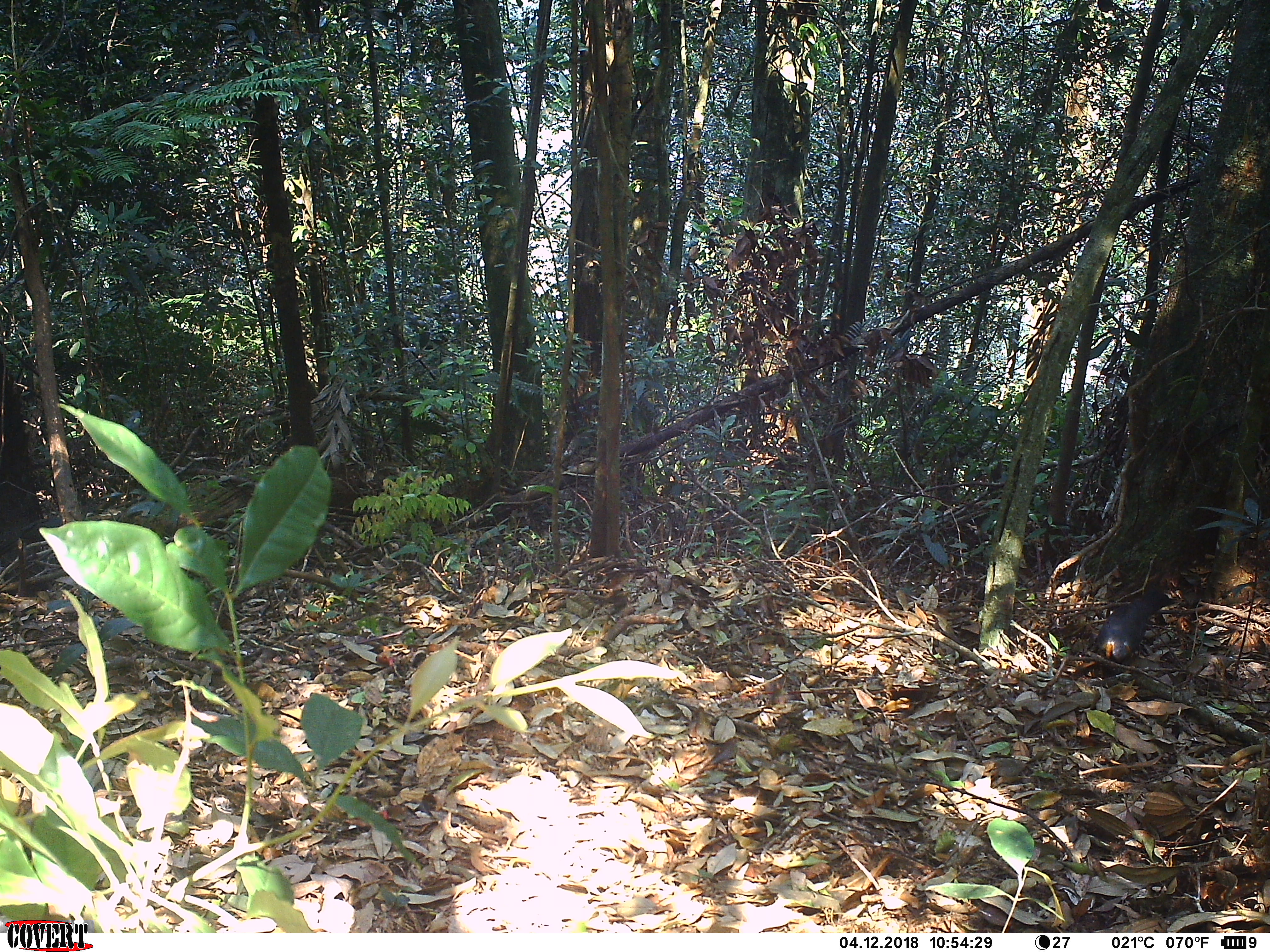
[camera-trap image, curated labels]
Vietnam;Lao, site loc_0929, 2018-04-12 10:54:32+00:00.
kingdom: Animalia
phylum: Chordata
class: Aves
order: Passeriformes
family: Leiothrichidae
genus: Garrulax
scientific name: Garrulax castanotis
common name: rufous-cheeked laughingthrush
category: rufous cheeked laughingthrush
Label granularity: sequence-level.